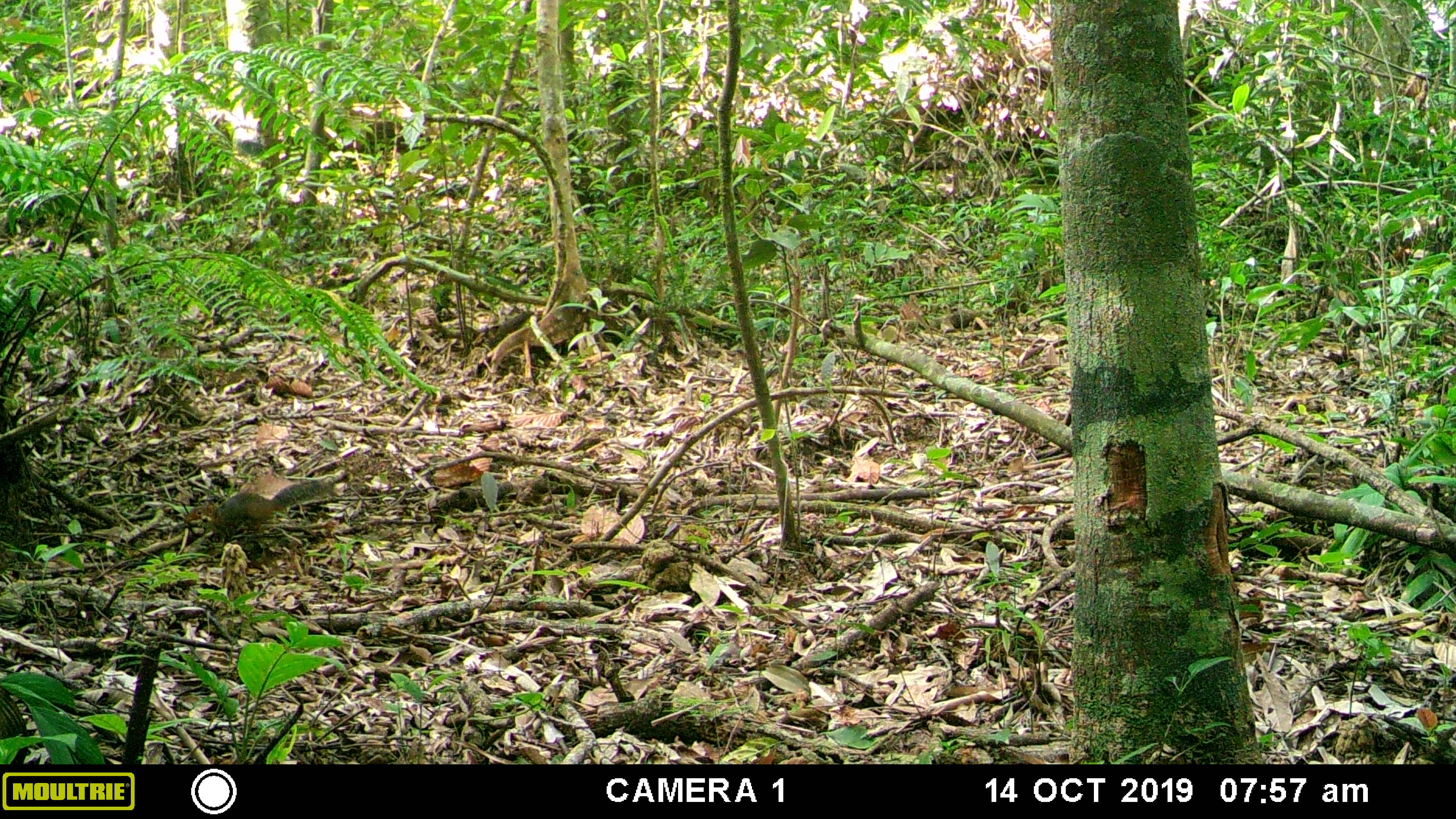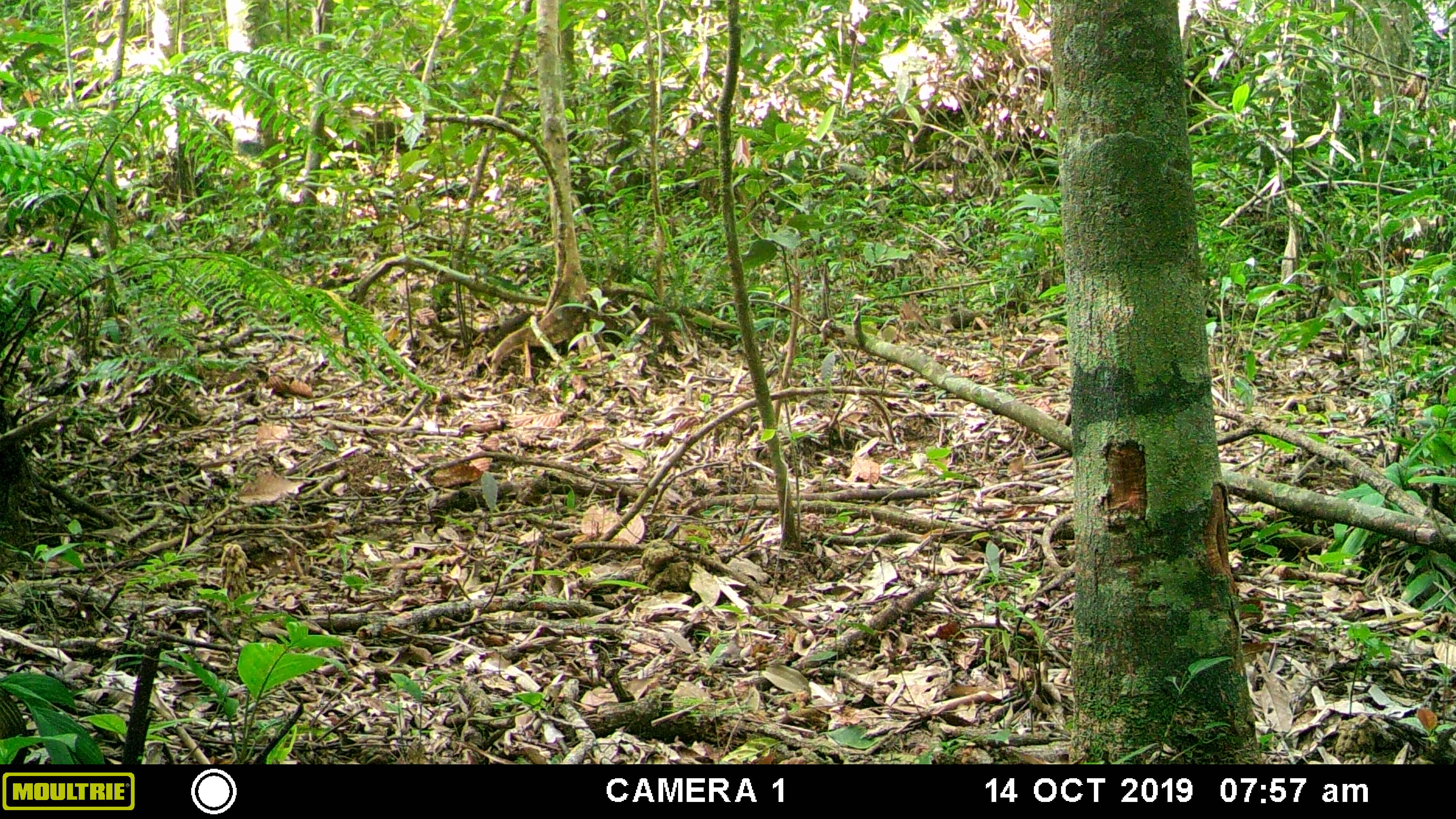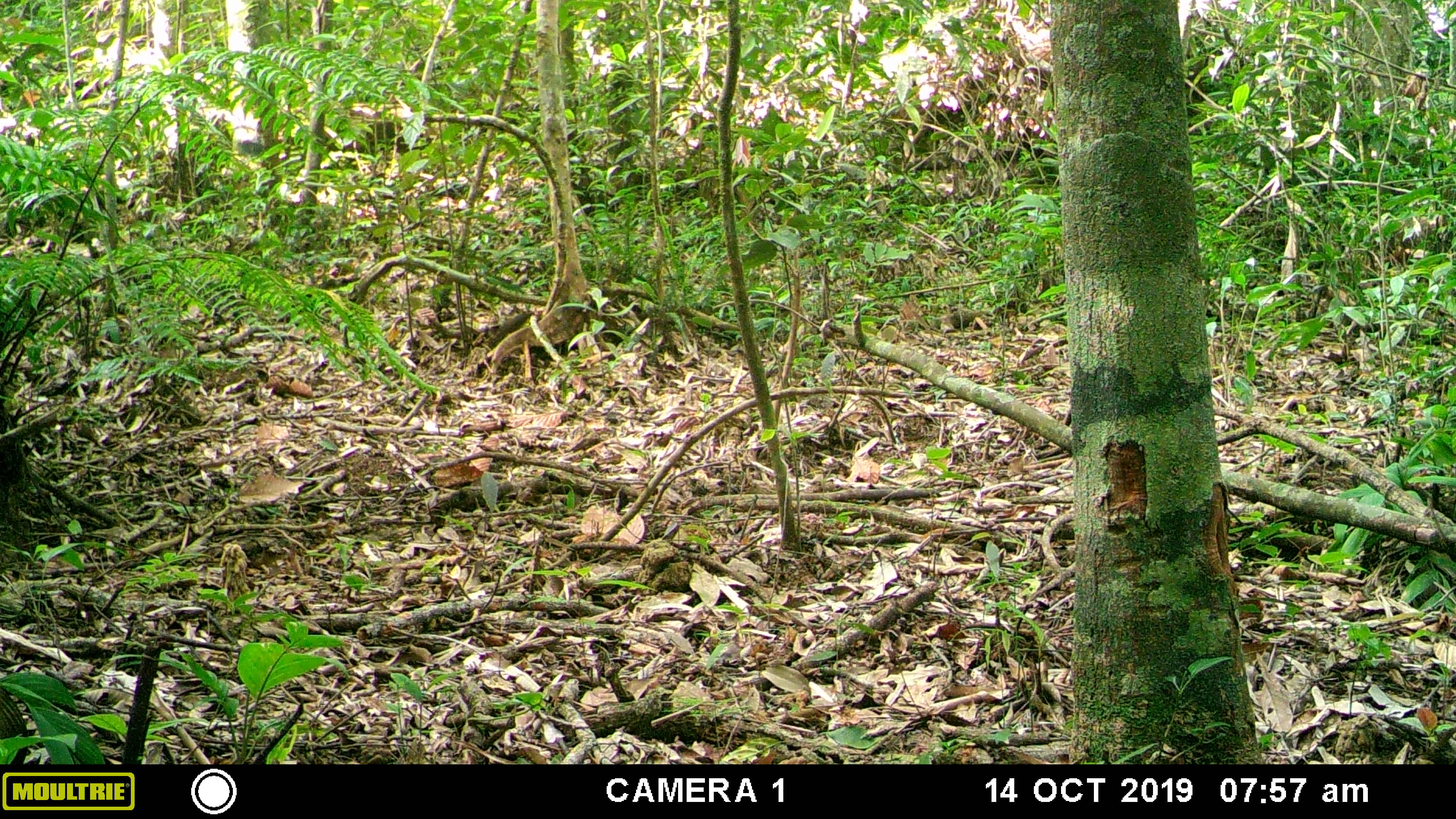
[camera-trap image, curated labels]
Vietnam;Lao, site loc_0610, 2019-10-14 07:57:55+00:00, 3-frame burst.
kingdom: Animalia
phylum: Chordata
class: Mammalia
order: Rodentia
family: Sciuridae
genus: Dremomys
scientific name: Dremomys rufigenis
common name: red-cheeked squirrel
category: red cheeked squirrel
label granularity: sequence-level